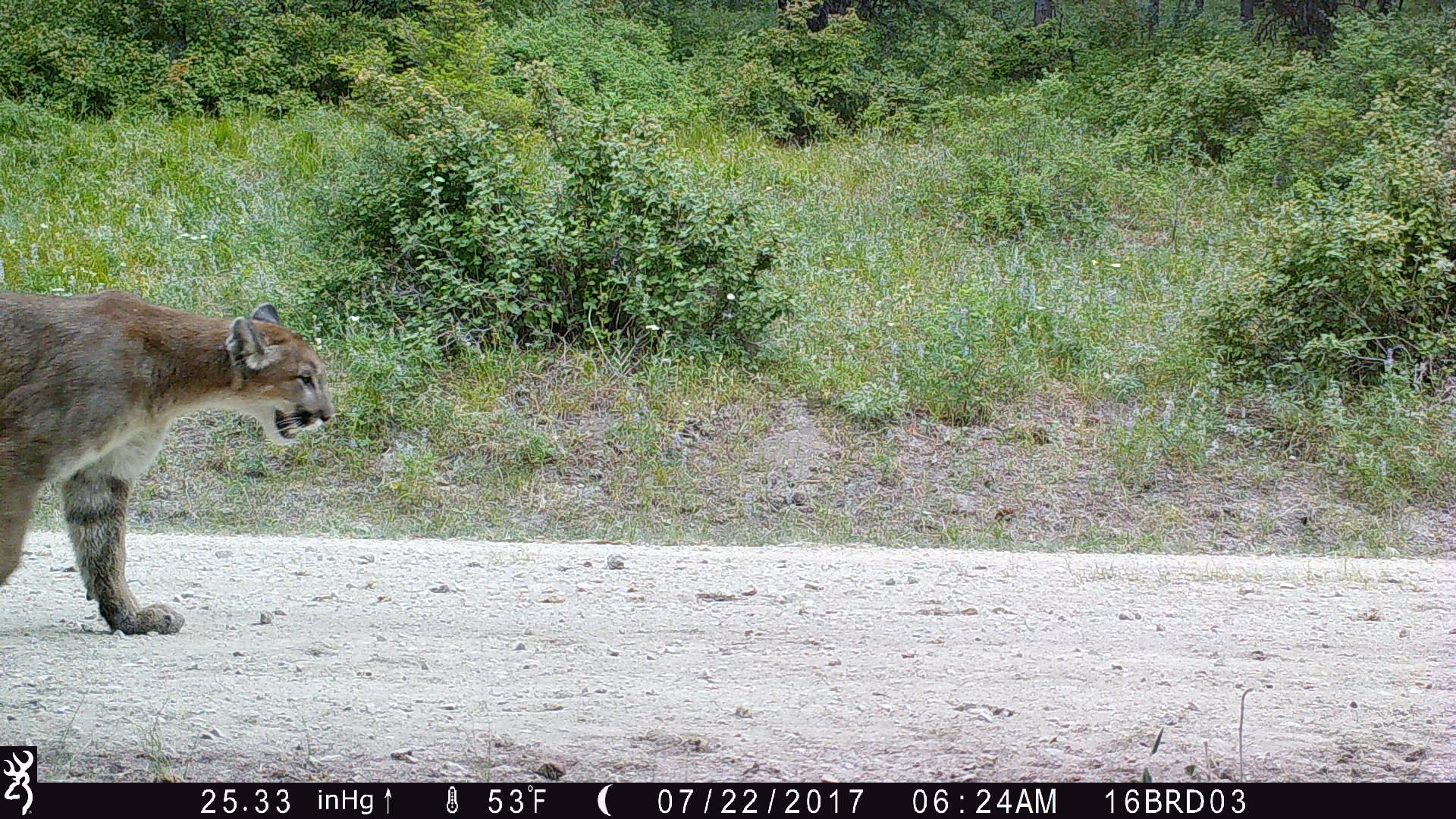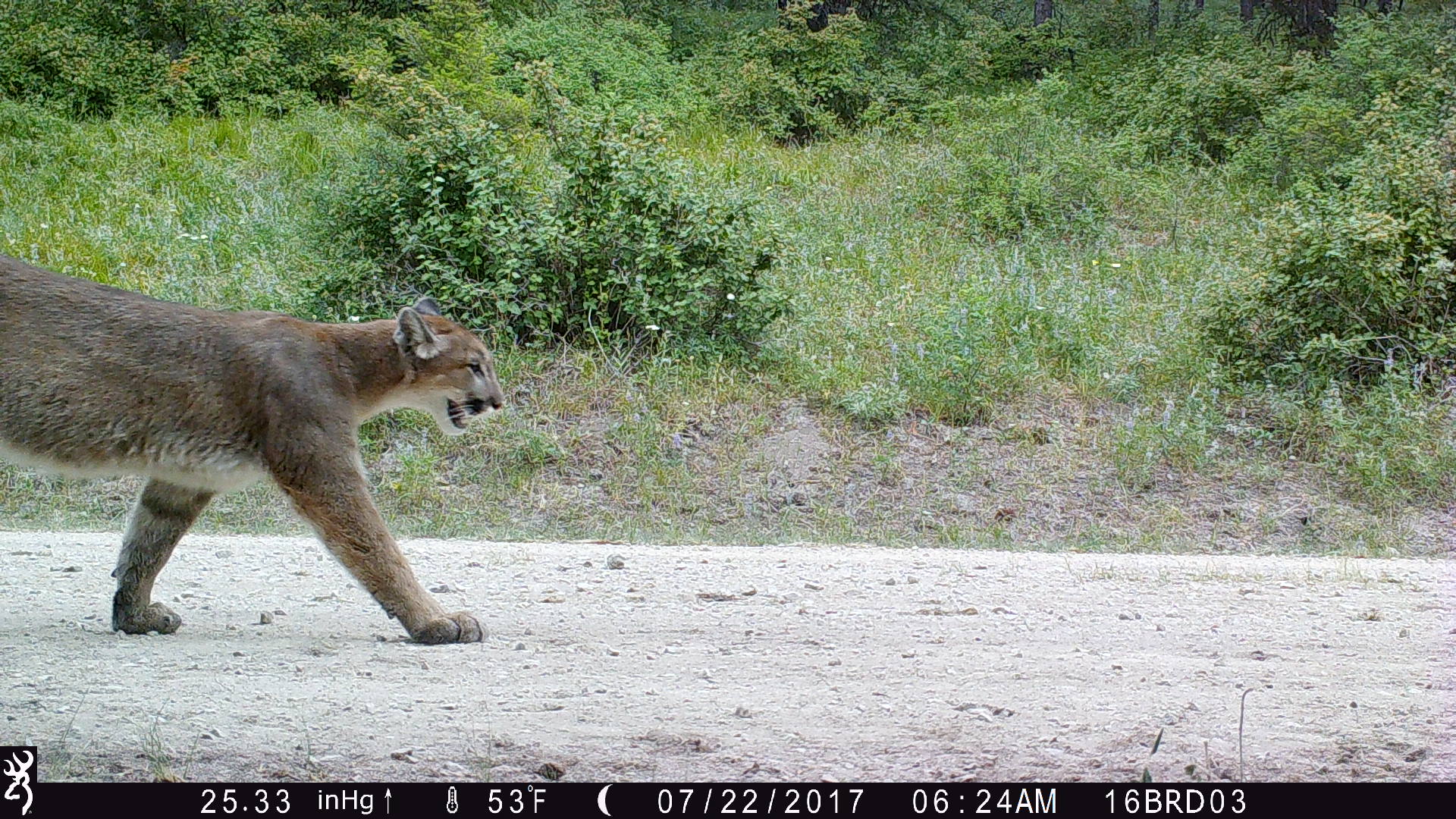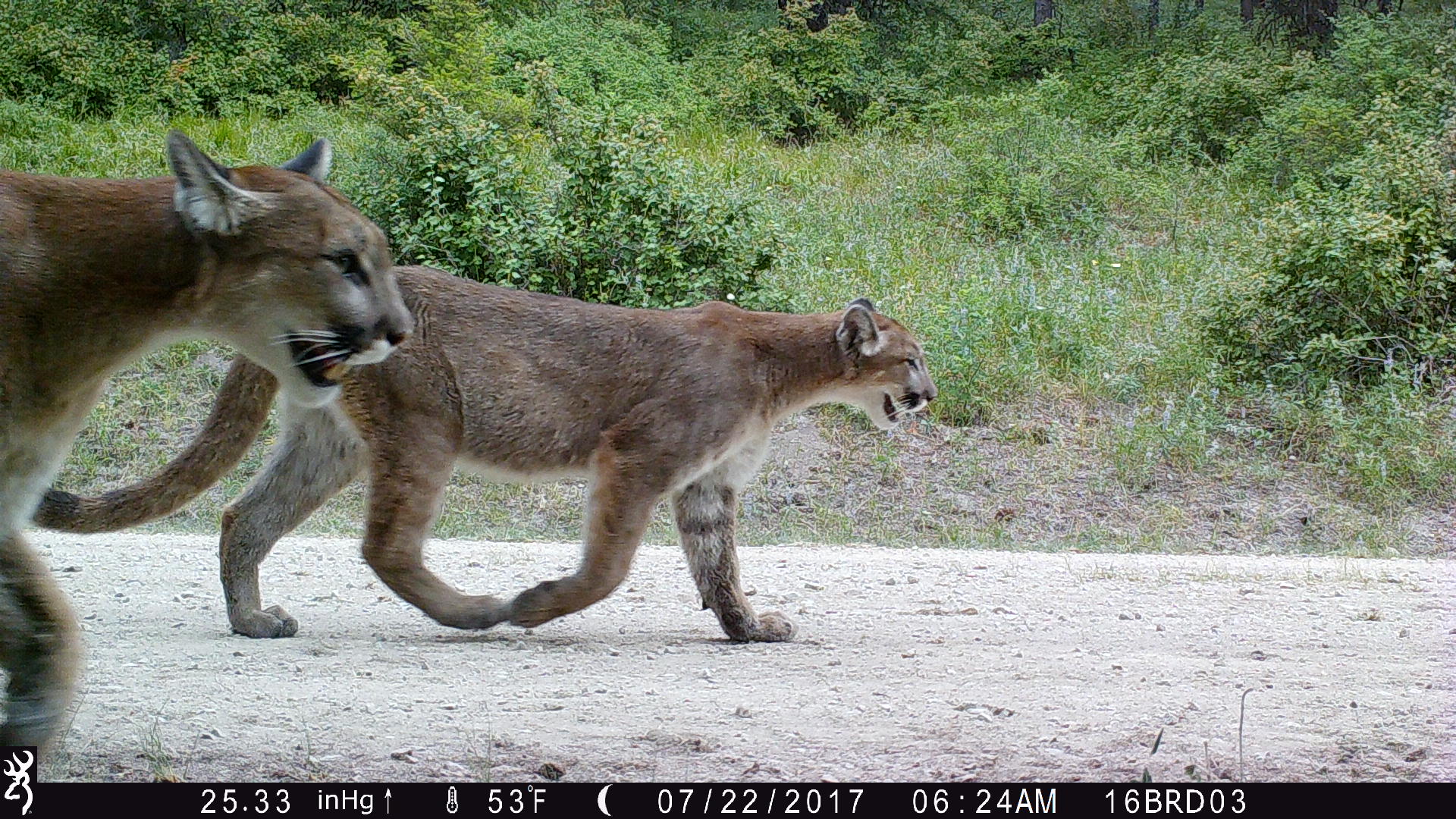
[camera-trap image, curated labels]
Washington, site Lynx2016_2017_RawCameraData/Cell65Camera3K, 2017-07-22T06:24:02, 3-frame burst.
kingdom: Animalia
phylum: Chordata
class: Mammalia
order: Carnivora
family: Felidae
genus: Puma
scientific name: Puma concolor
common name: mountain lion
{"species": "Puma concolor (mountain lion)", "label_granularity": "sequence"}